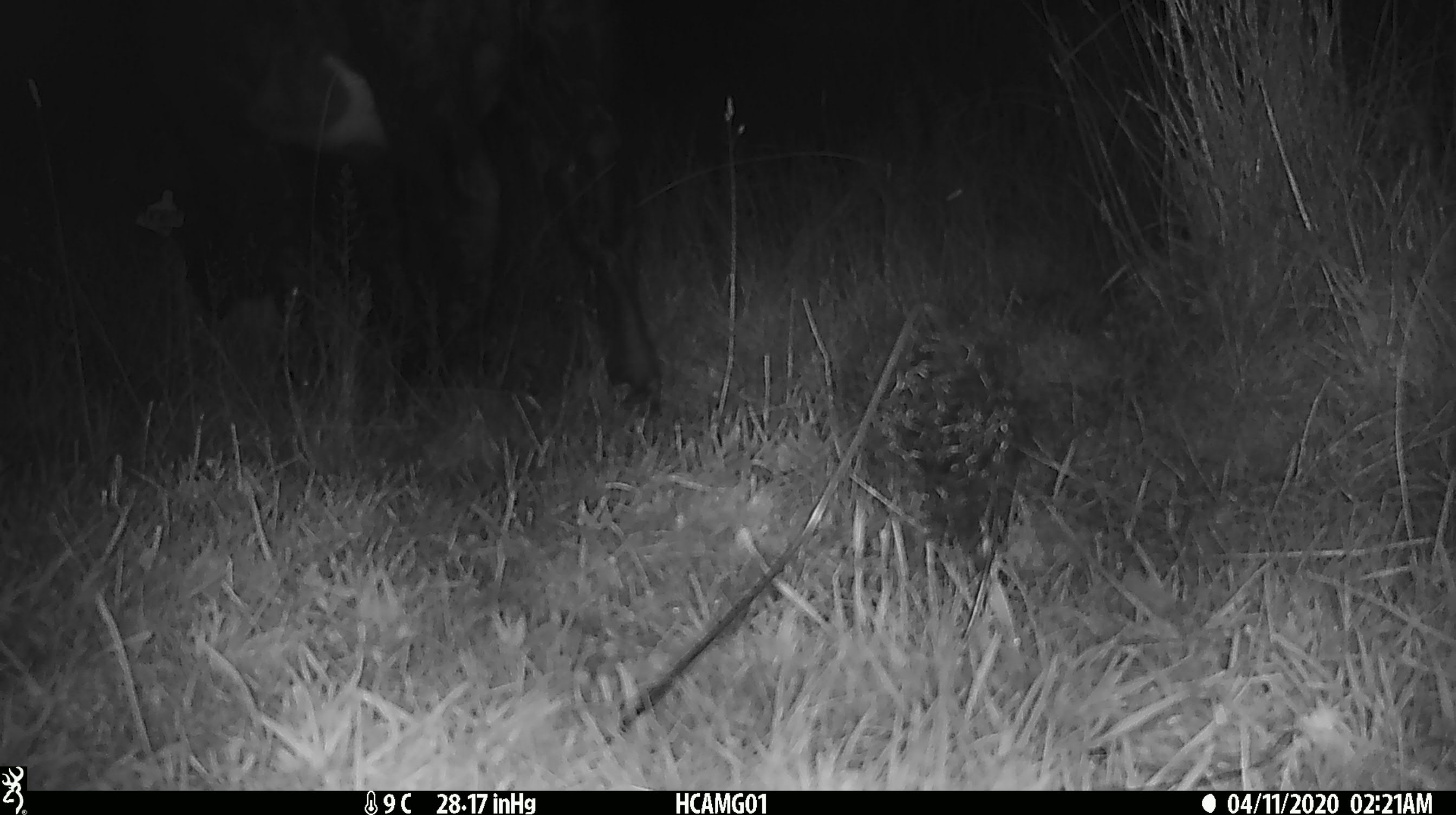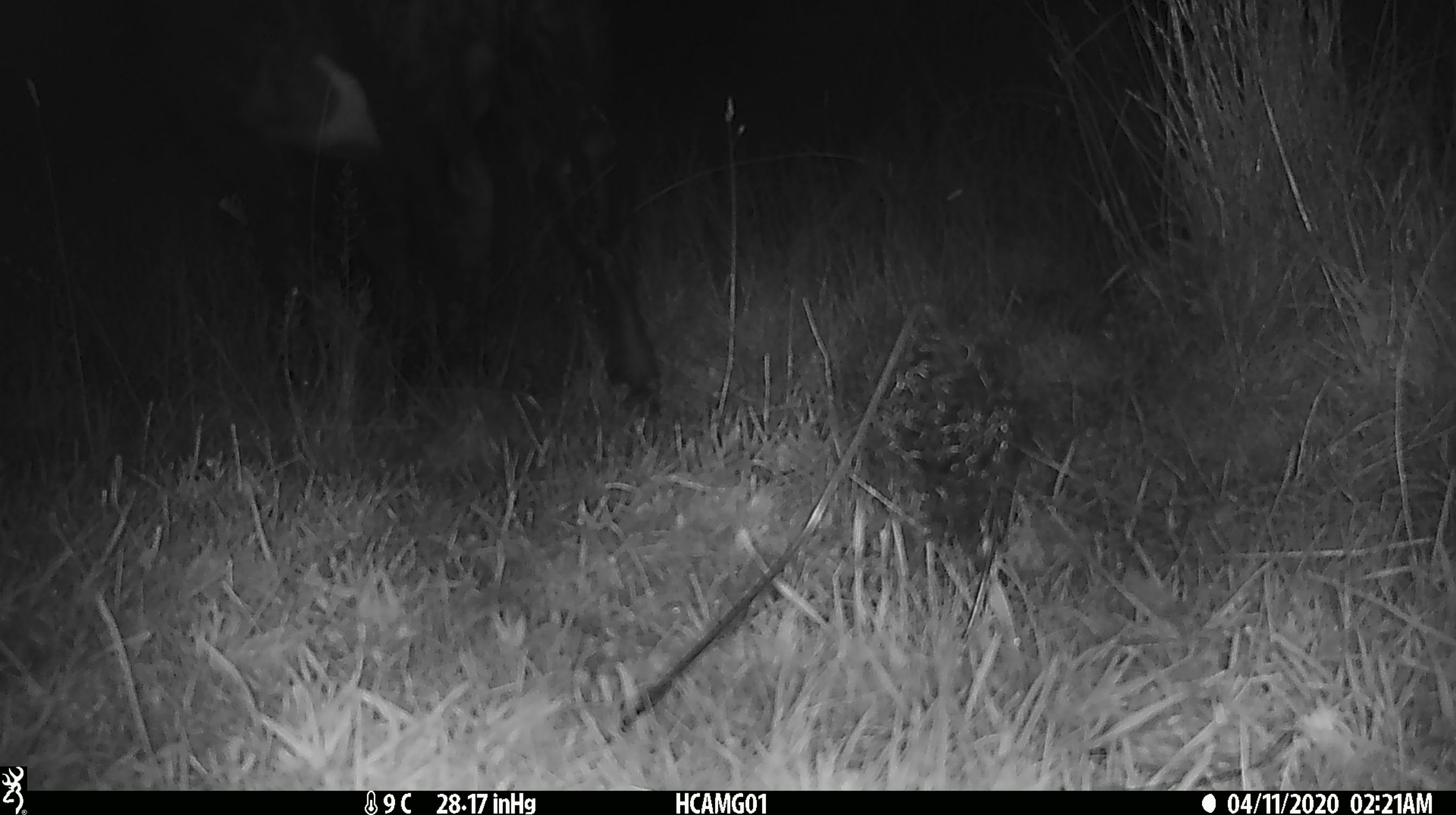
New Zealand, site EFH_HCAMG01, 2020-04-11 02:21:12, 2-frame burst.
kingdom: Animalia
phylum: Chordata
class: Mammalia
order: Artiodactyla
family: Bovidae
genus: Bos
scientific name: Bos taurus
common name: domestic cow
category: cow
Cow (domestic cow) (Bos taurus).